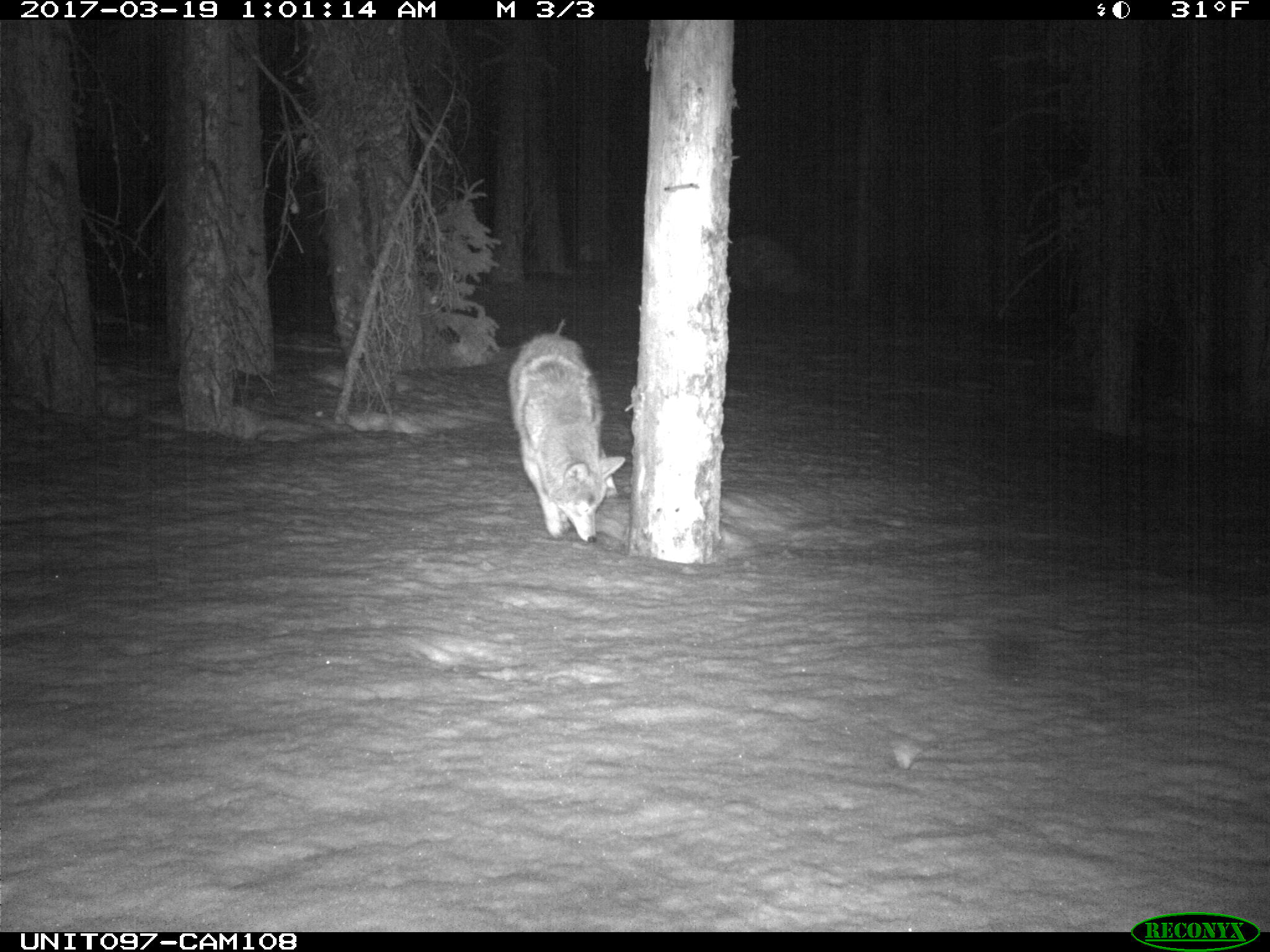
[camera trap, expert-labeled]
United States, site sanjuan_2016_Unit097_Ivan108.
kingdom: Animalia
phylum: Chordata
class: Mammalia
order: Carnivora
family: Canidae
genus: Canis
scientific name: Canis latrans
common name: coyote